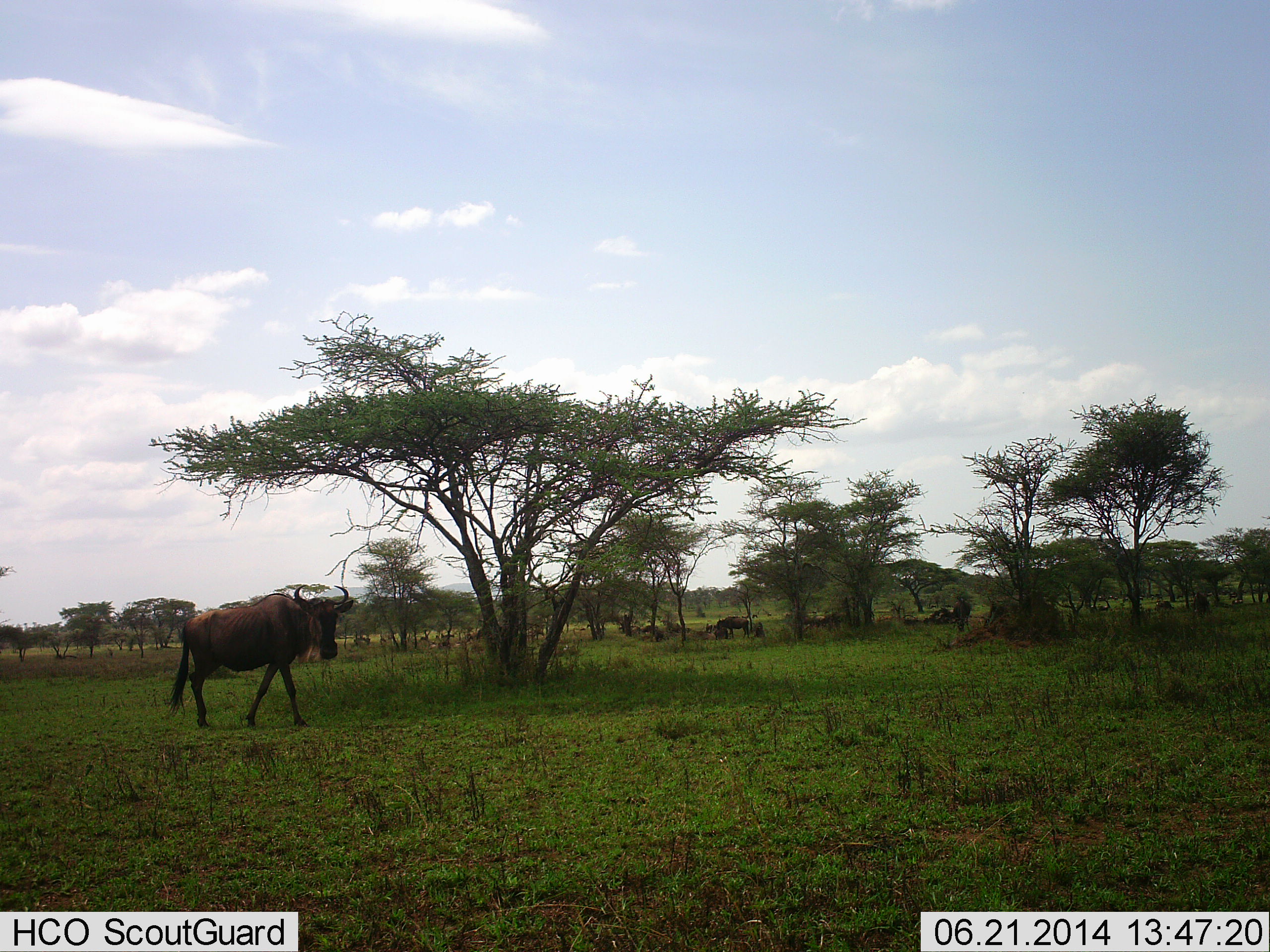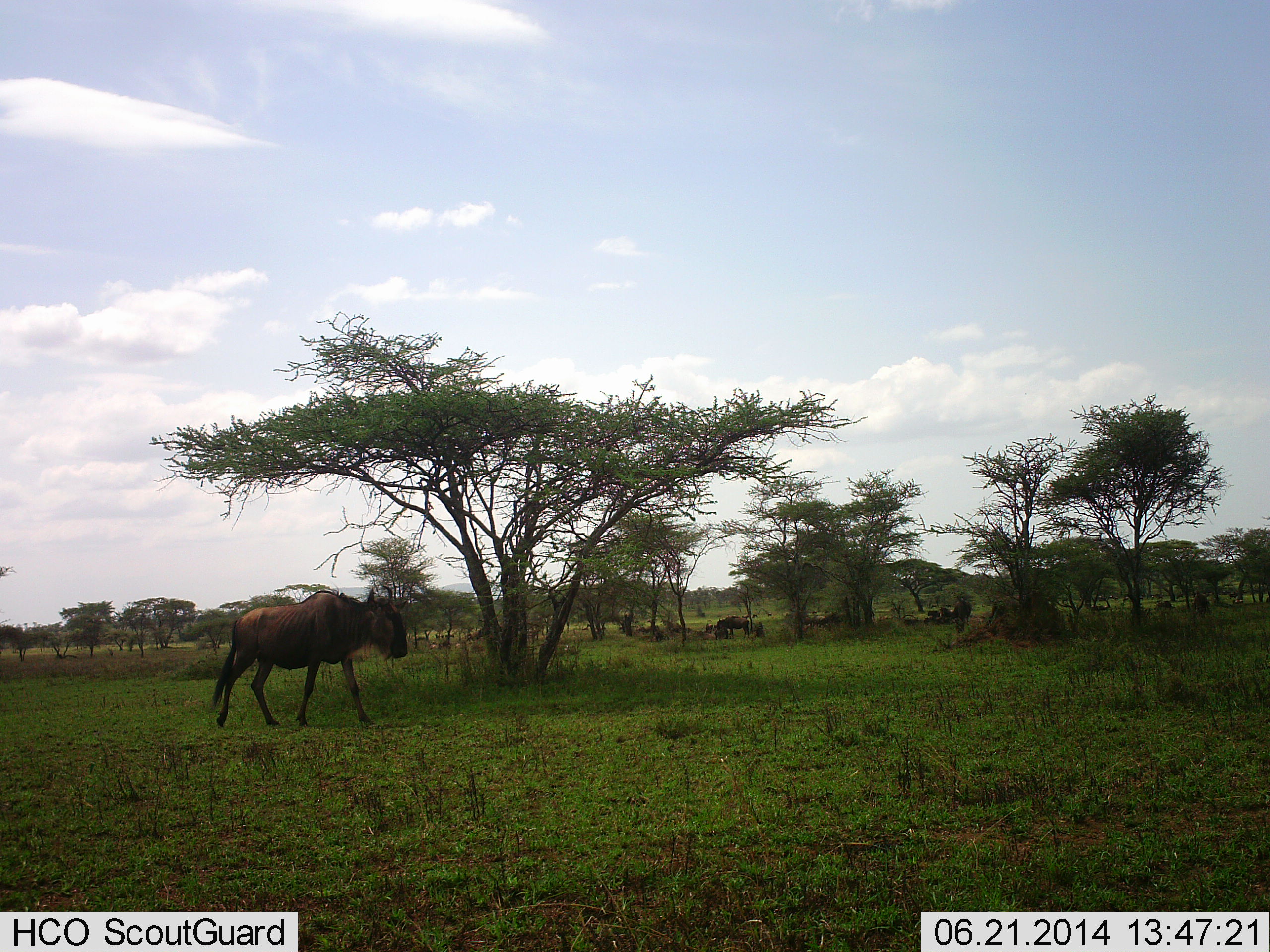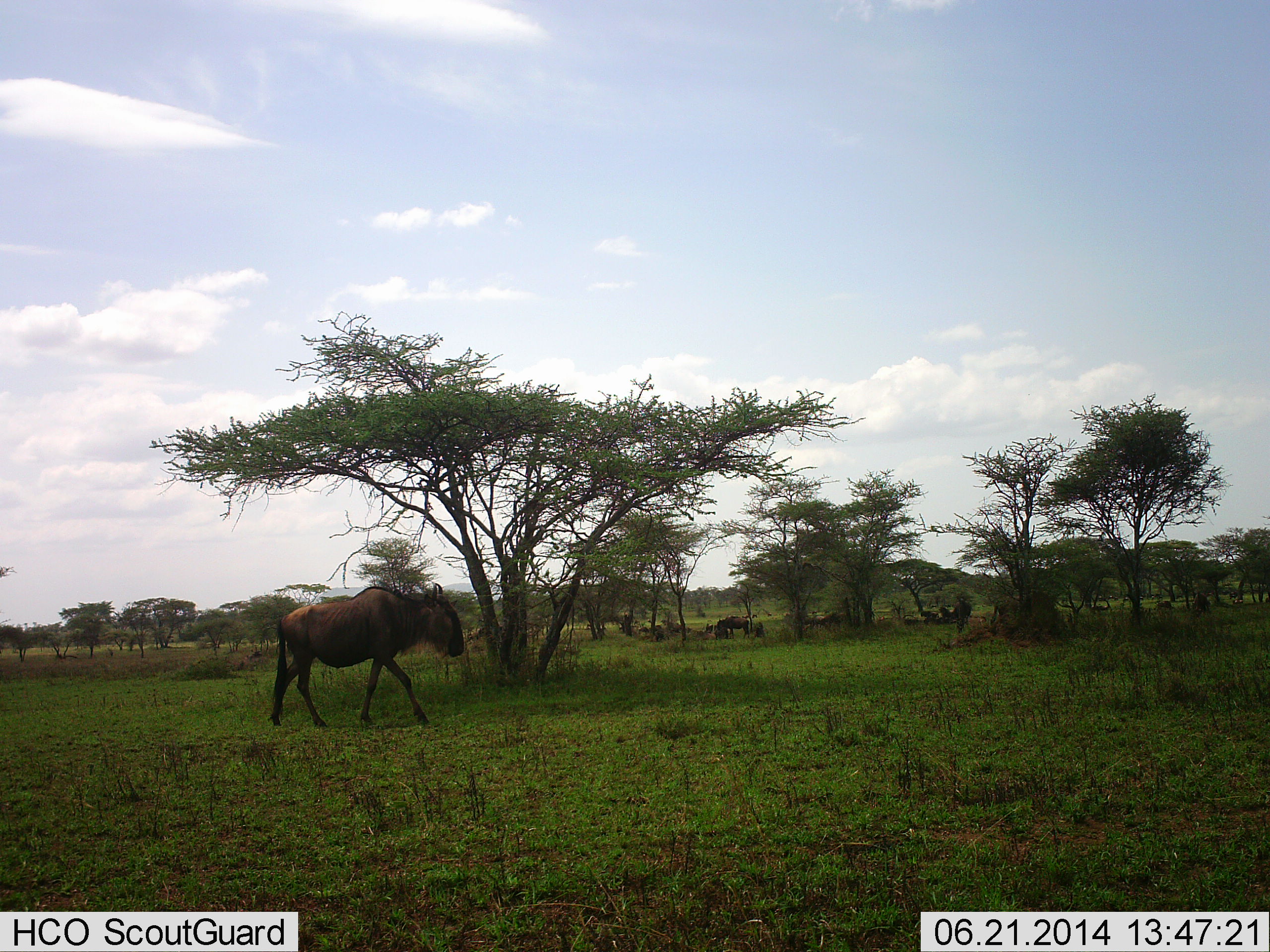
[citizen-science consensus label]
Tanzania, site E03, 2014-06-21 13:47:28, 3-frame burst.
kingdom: Animalia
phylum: Chordata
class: Mammalia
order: Artiodactyla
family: Bovidae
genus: Connochaetes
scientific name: Connochaetes taurinus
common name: blue wildebeest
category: wildebeest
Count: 1.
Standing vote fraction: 10%.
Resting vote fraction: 20%.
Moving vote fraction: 100%.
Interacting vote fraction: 0%.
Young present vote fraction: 10%.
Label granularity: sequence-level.